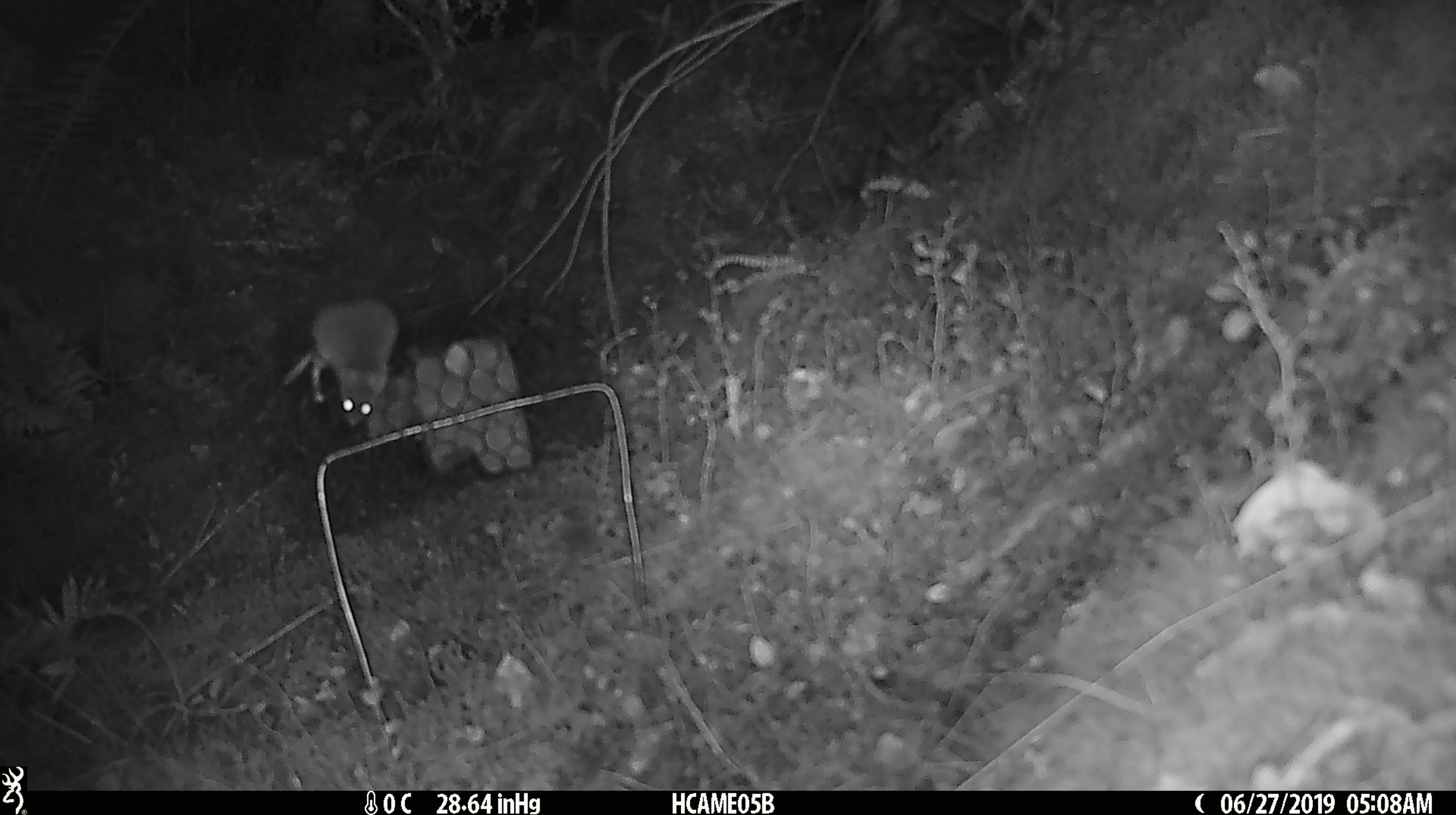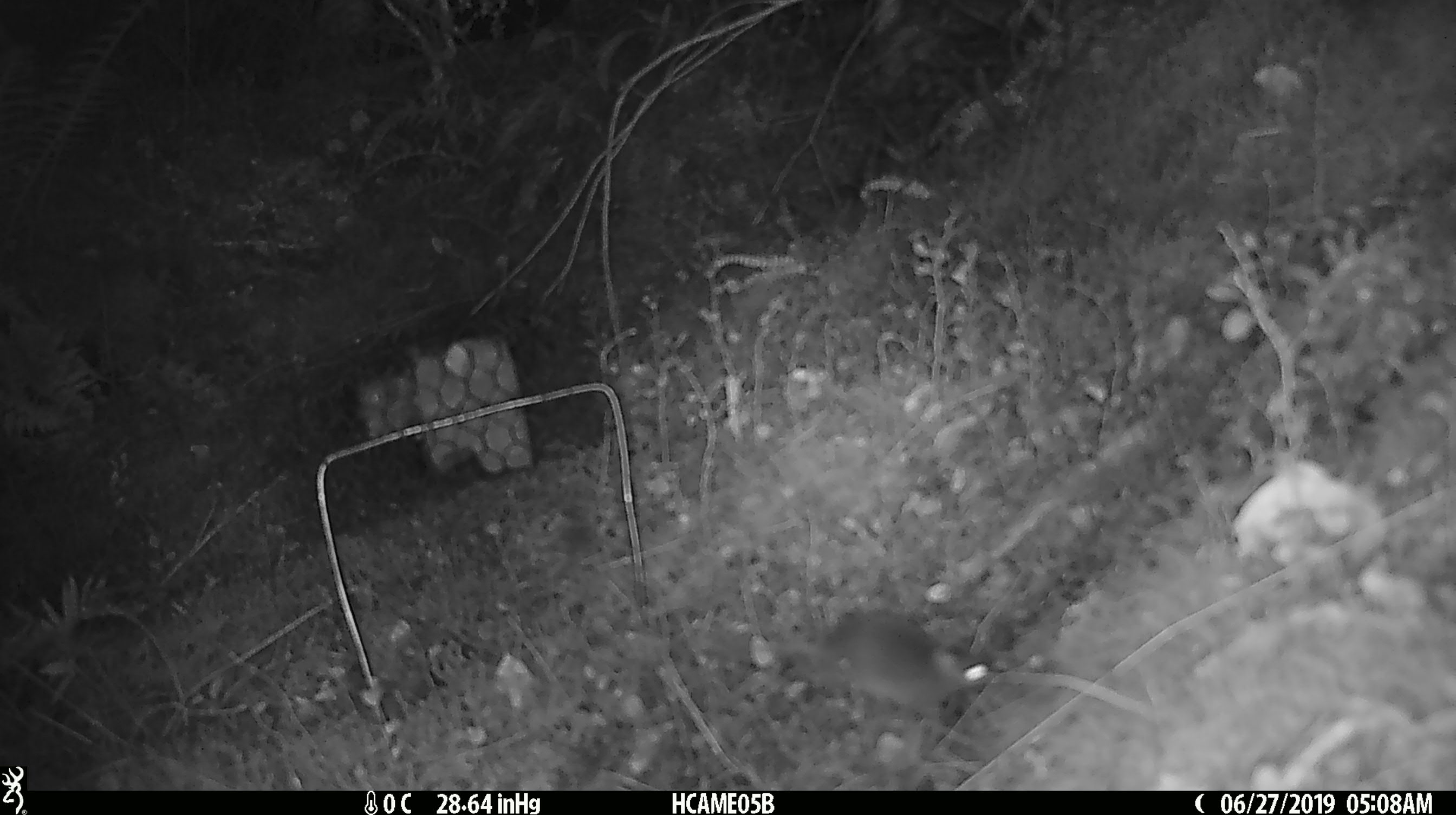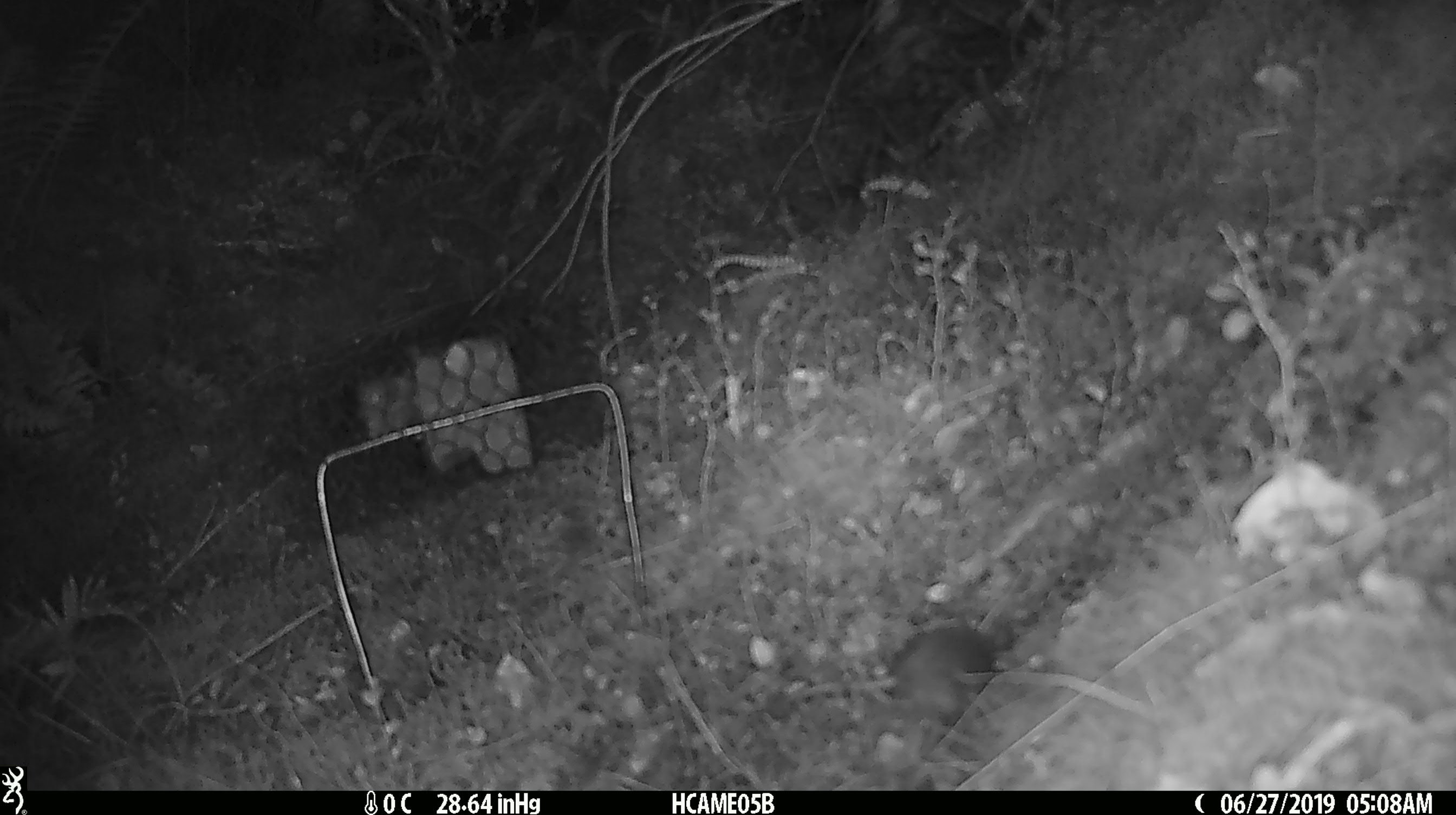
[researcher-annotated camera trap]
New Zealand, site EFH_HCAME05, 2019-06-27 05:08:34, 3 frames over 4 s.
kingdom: Animalia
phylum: Chordata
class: Mammalia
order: Rodentia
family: Muridae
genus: Mus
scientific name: Mus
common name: mouse